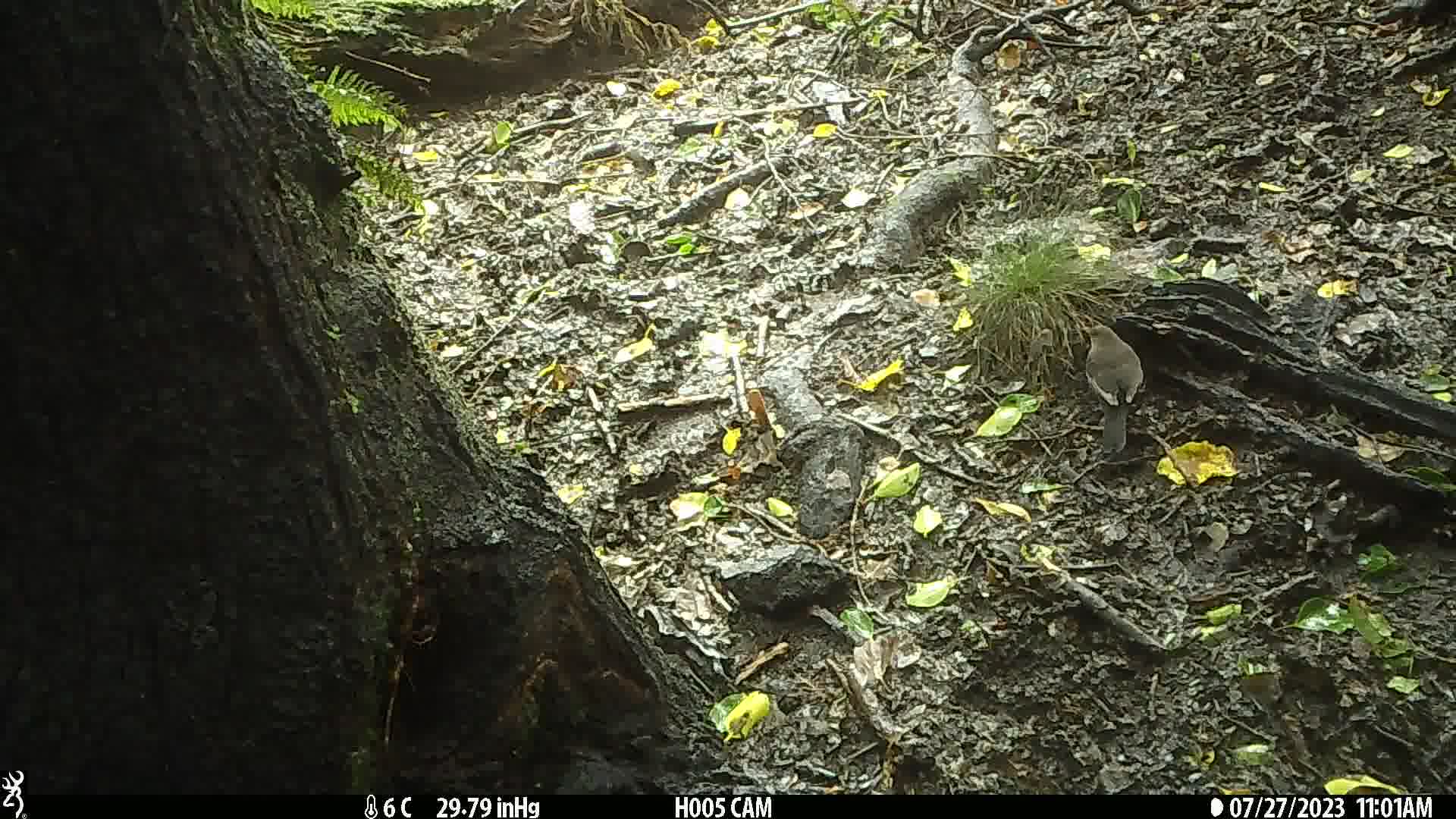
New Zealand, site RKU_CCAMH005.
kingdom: Animalia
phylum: Chordata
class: Aves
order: Passeriformes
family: Turdidae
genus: Turdus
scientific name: Turdus merula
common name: eurasian blackbird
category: blackbird